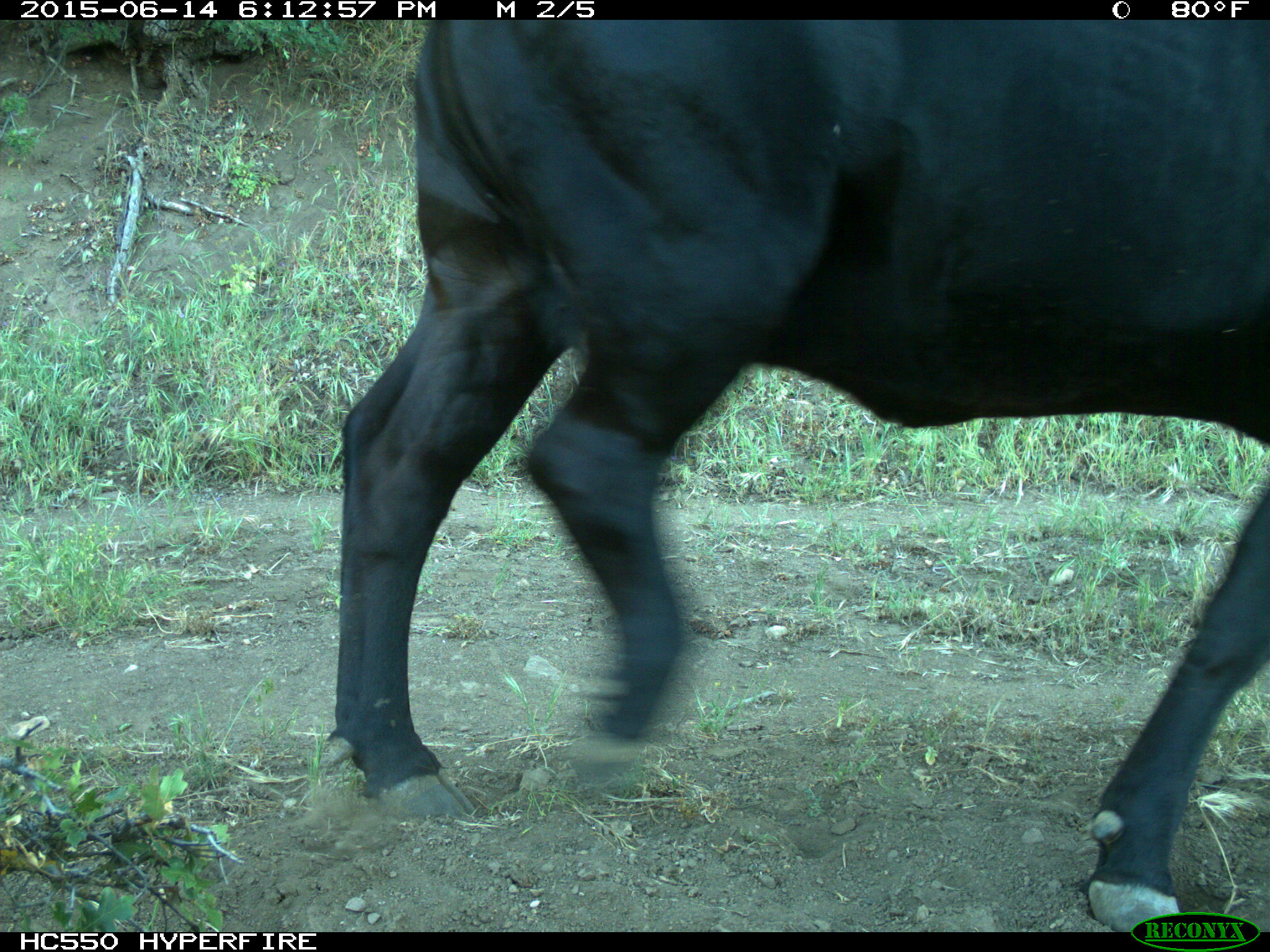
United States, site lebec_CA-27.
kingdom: Animalia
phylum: Chordata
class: Mammalia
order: Artiodactyla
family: Bovidae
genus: Bos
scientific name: Bos taurus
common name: domestic cow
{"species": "Bos taurus (domestic cow)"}